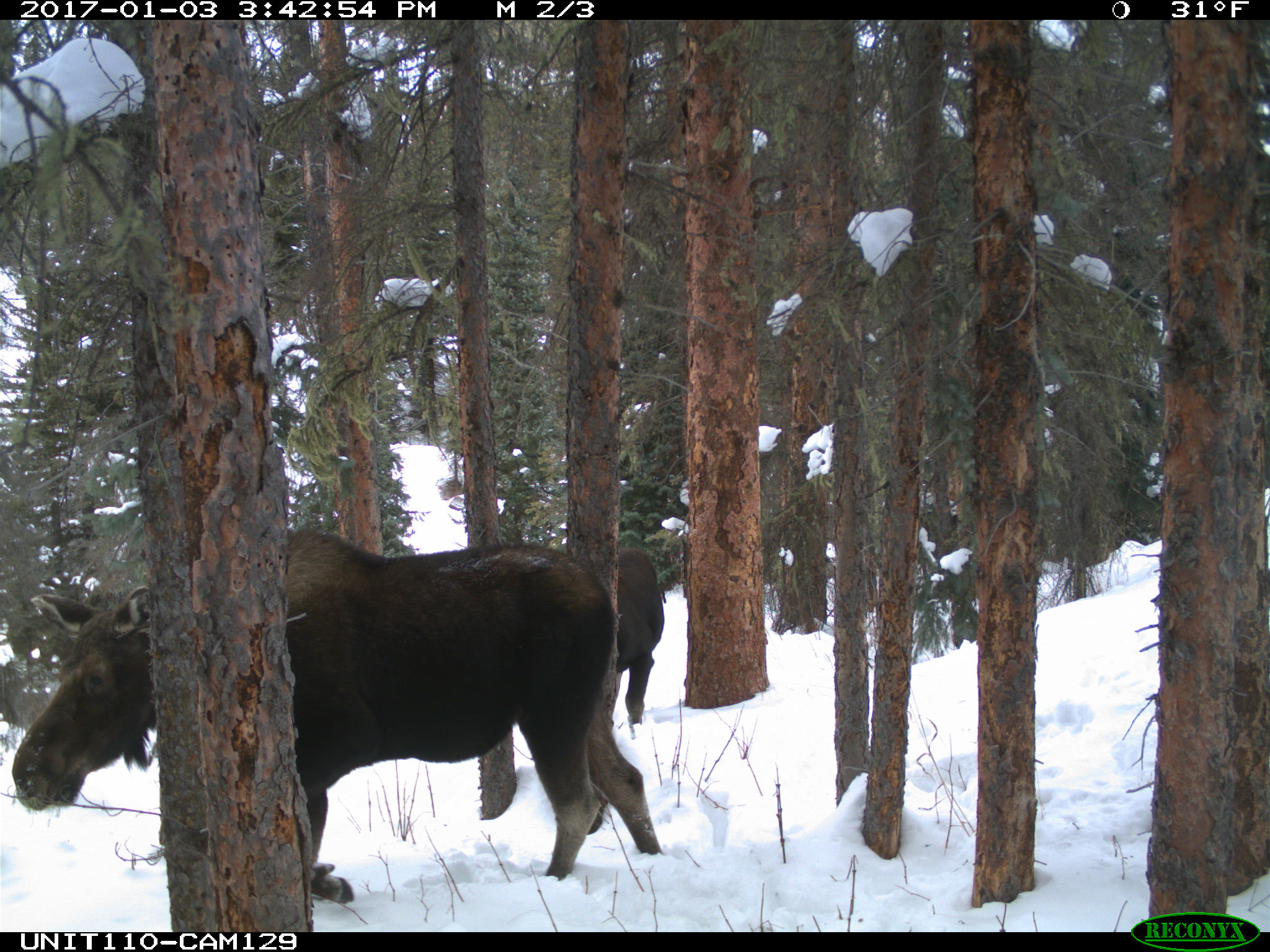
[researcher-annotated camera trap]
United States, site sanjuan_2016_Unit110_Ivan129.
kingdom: Animalia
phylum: Chordata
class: Mammalia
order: Artiodactyla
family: Cervidae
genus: Alces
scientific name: Alces alces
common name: moose